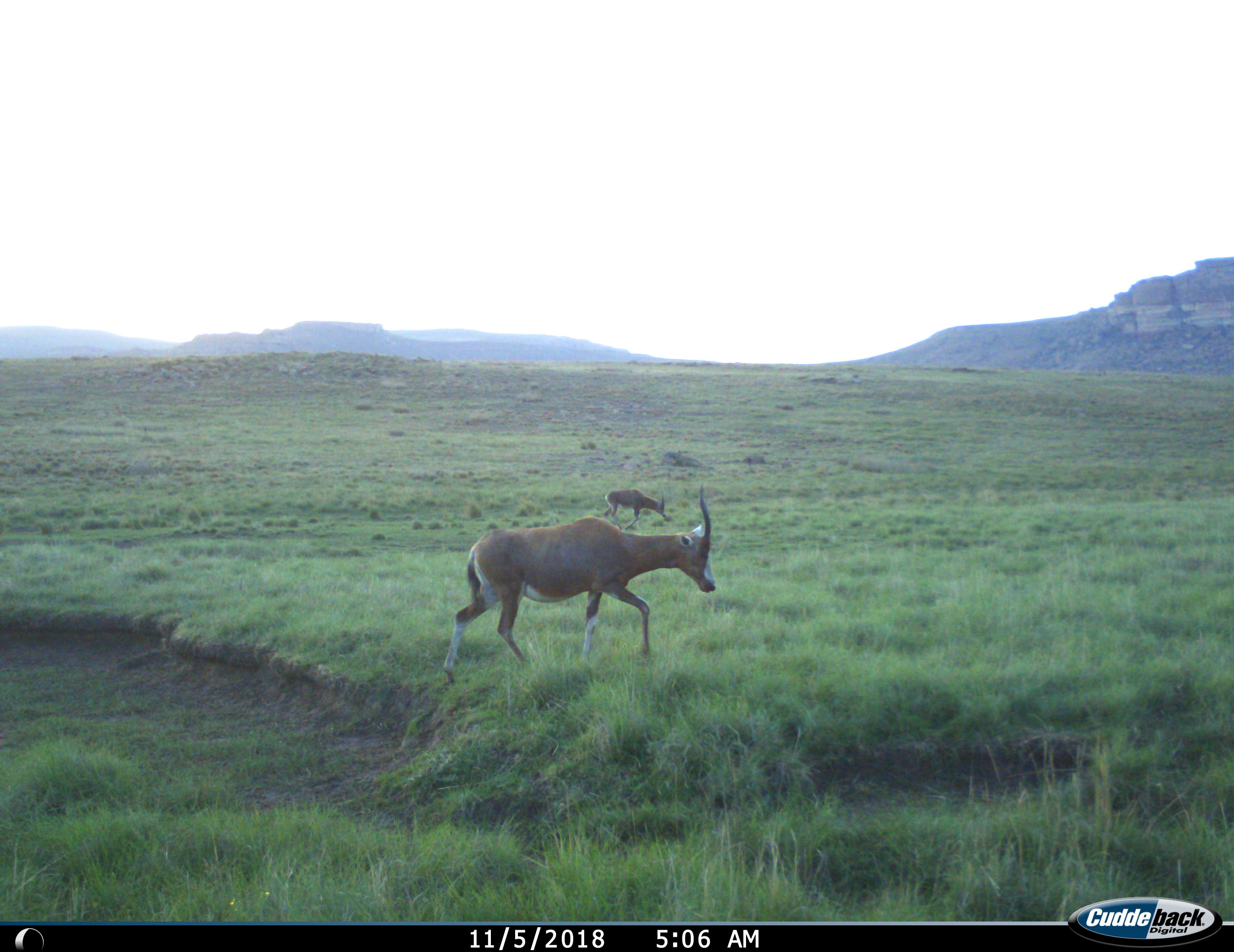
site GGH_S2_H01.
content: unidentified animal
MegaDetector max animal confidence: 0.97